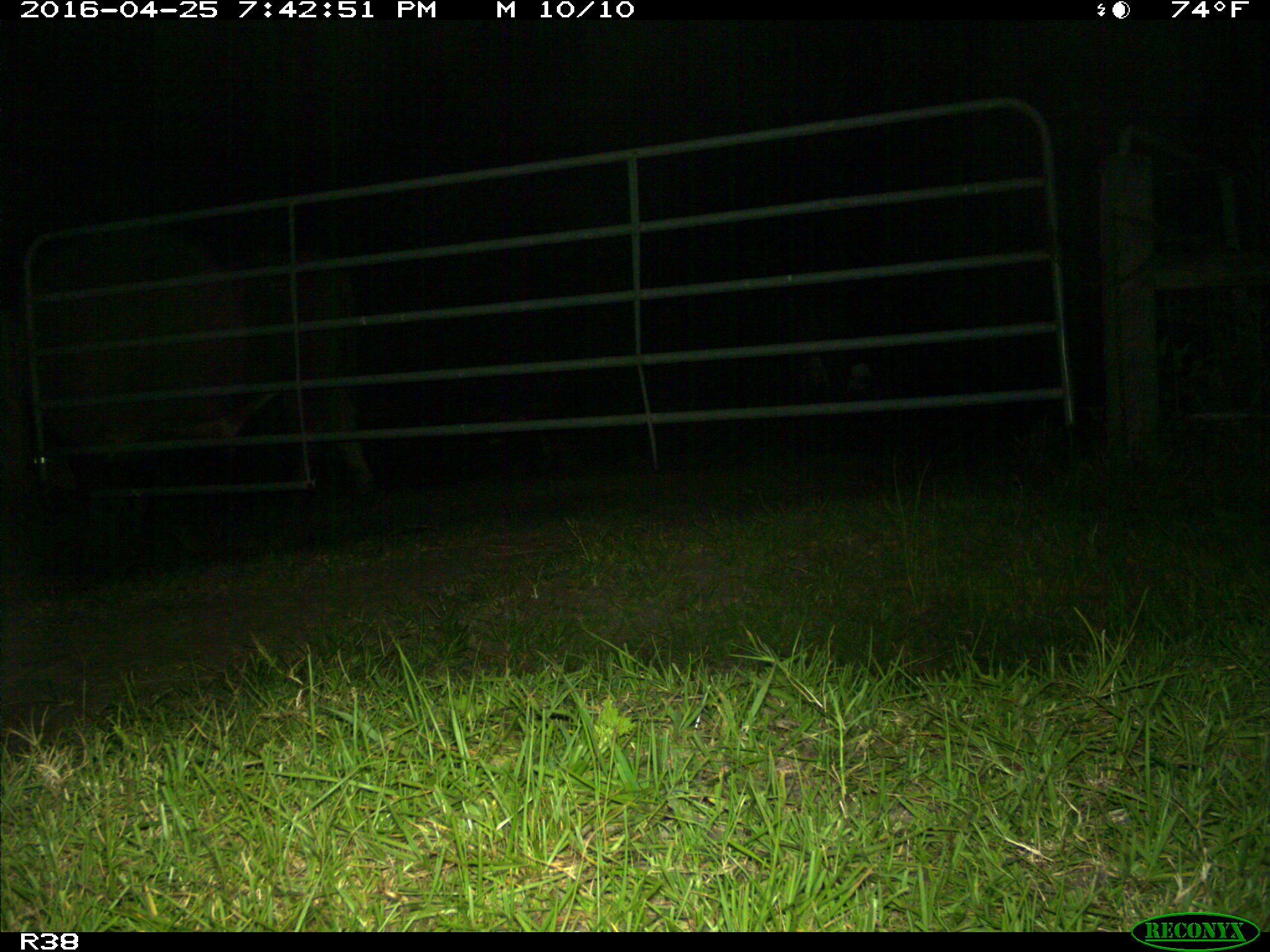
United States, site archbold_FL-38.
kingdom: Animalia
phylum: Chordata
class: Mammalia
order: Artiodactyla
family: Bovidae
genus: Bos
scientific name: Bos taurus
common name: domestic cow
Bos taurus (domestic cow).